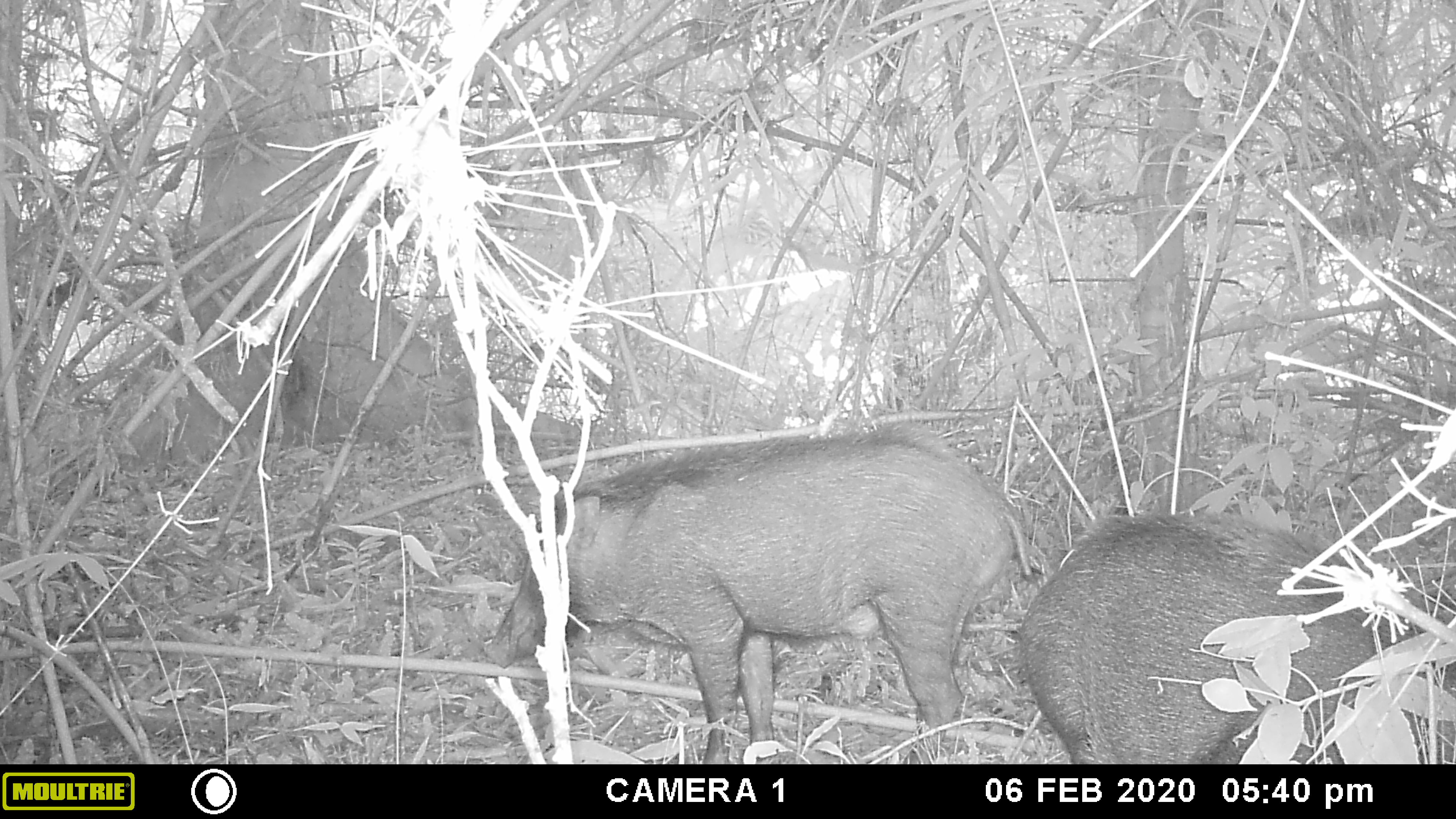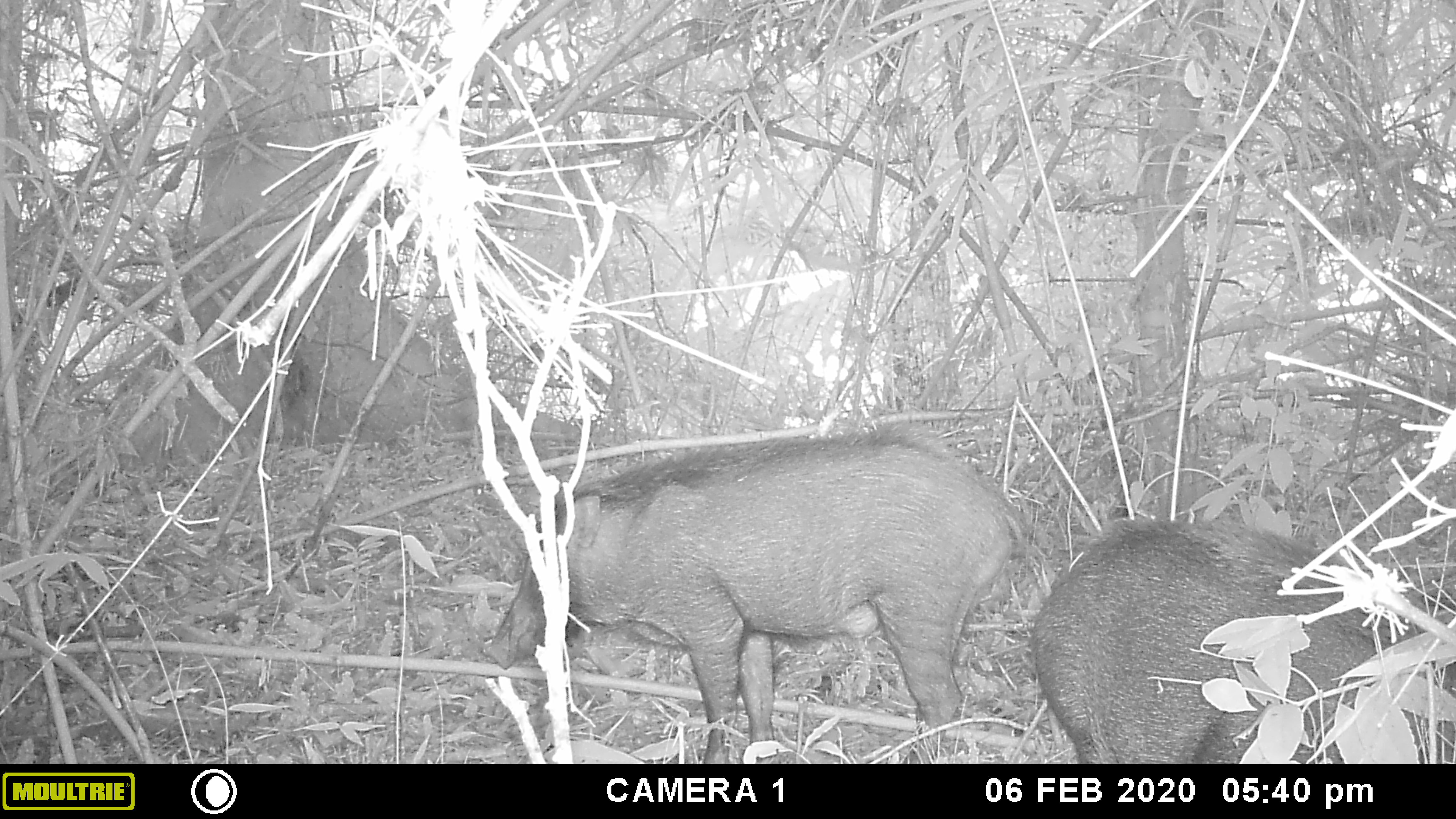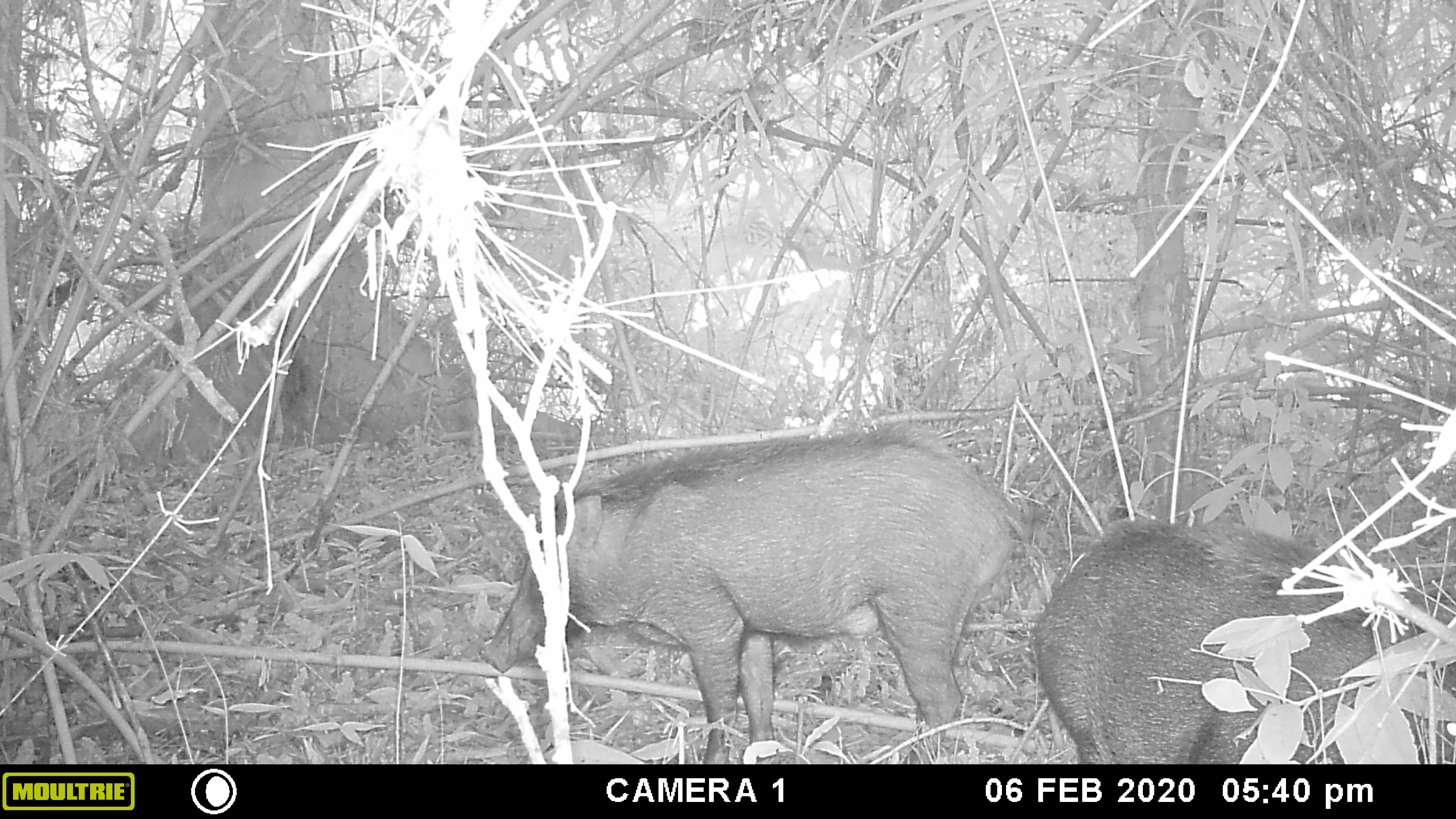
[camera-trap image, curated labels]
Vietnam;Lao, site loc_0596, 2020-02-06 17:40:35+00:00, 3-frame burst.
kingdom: Animalia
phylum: Chordata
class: Mammalia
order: Artiodactyla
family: Suidae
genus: Sus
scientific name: Sus scrofa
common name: eurasian wild pig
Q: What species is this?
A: Eurasian wild pig (Sus scrofa).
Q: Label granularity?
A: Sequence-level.